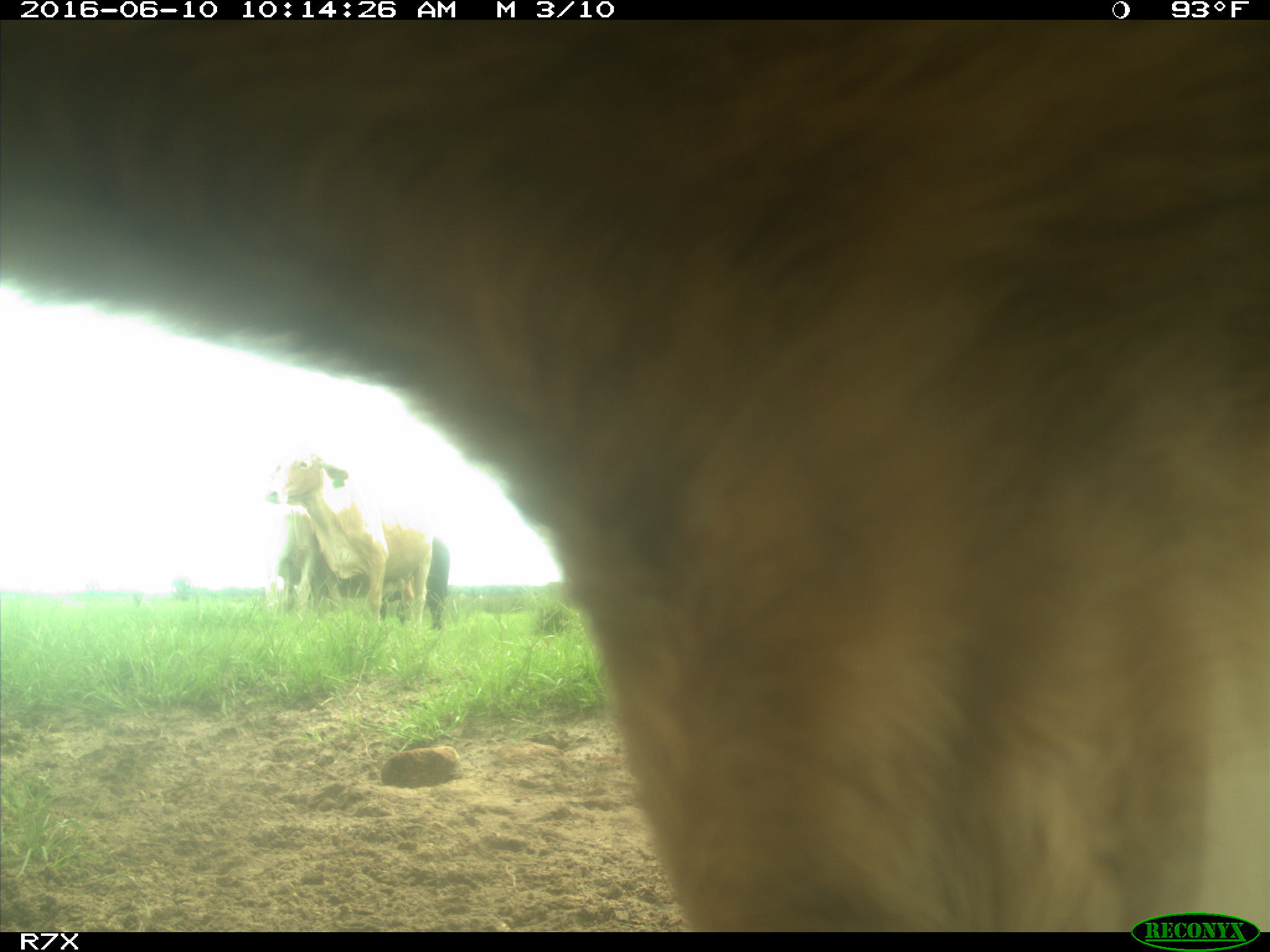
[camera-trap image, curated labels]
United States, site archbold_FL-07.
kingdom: Animalia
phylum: Chordata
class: Mammalia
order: Artiodactyla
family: Bovidae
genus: Bos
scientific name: Bos taurus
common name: domestic cow